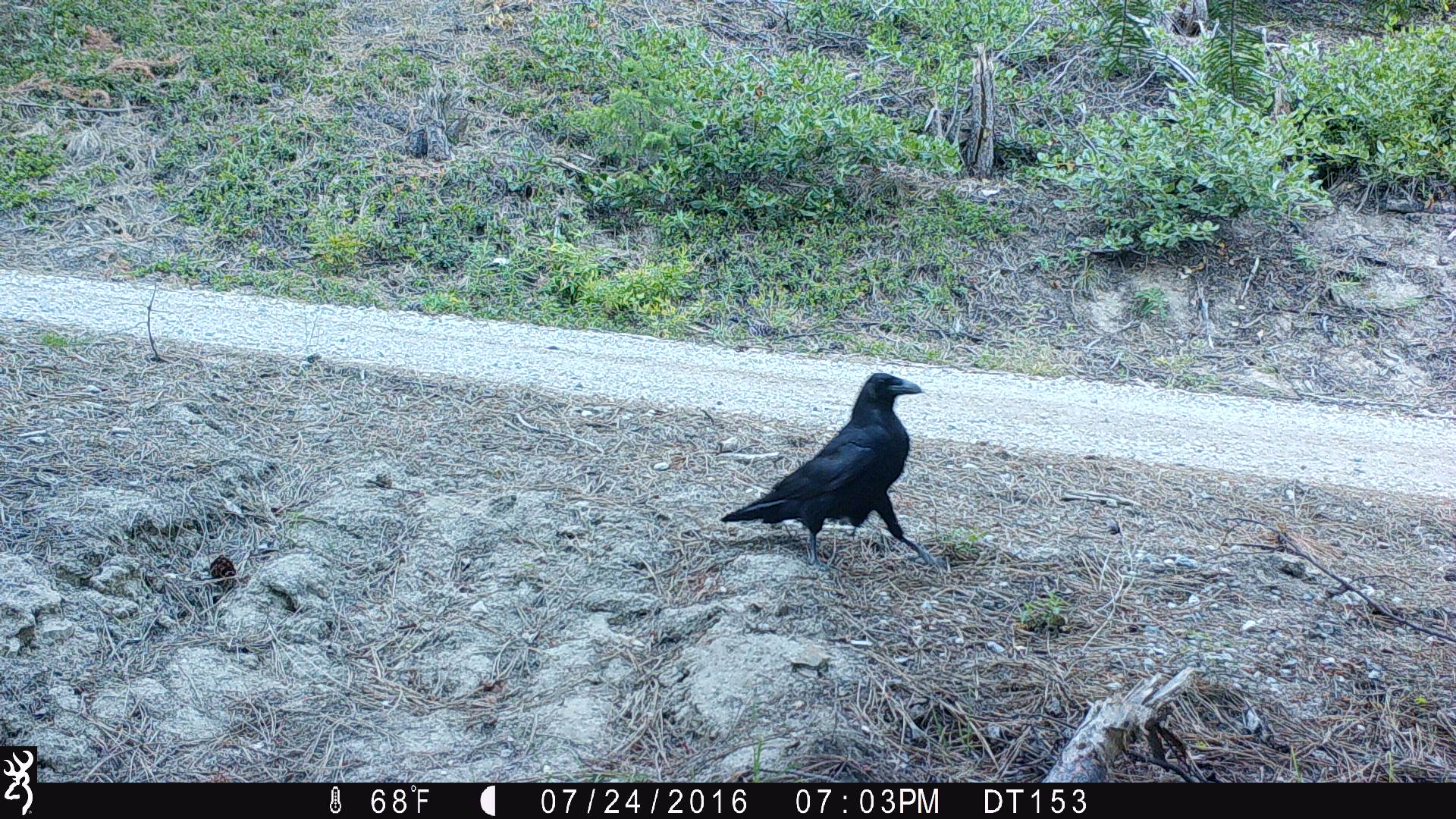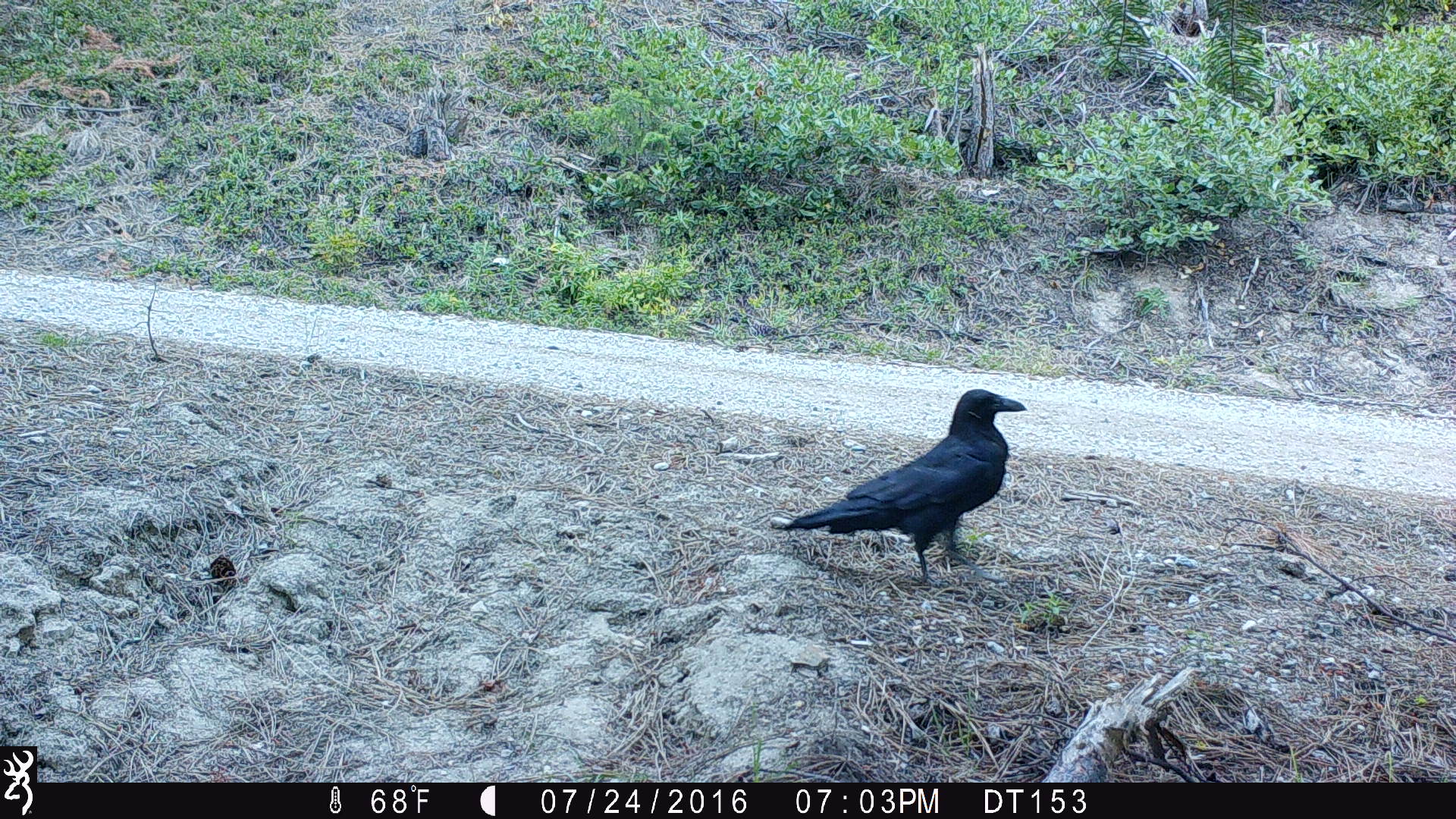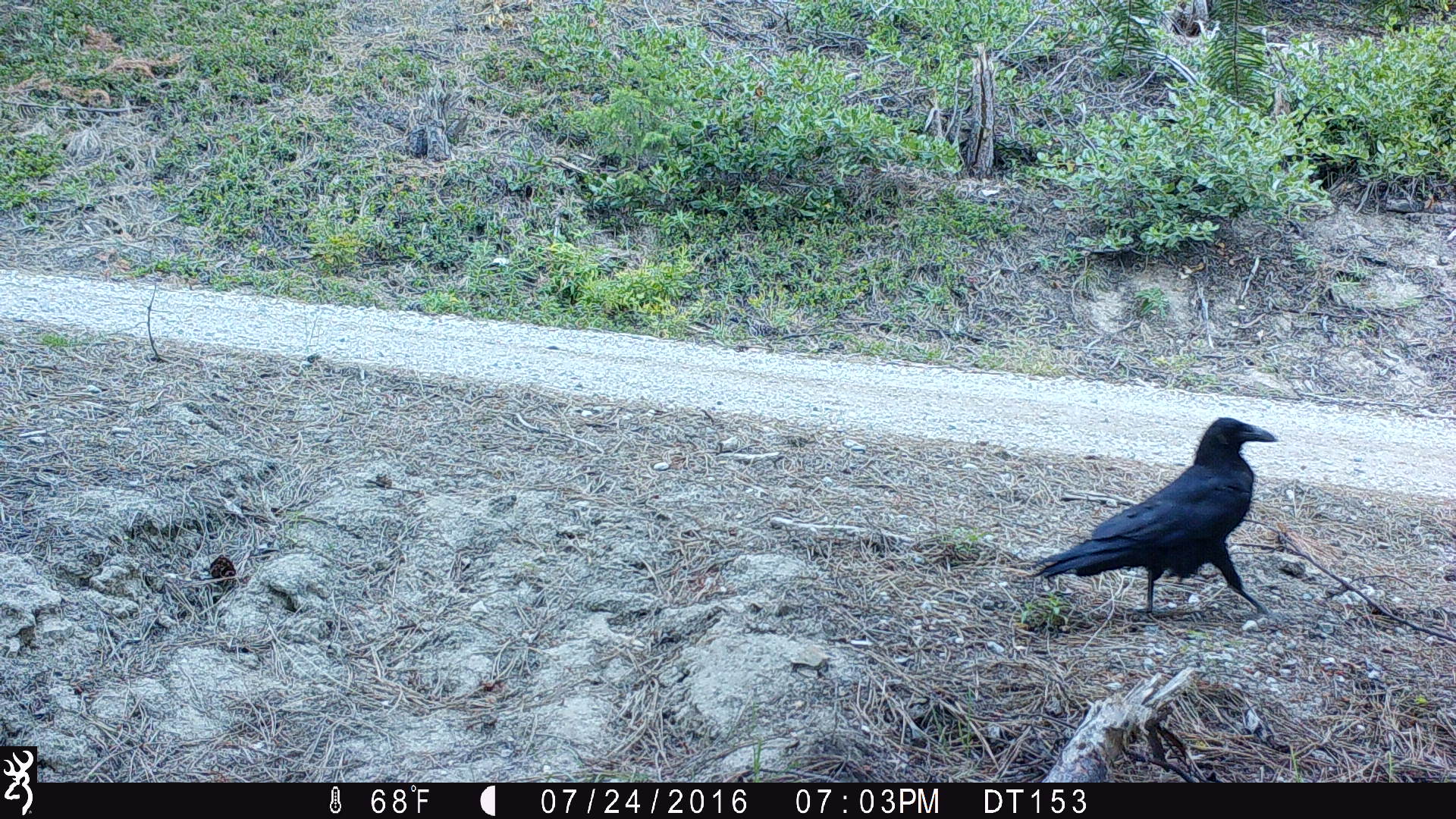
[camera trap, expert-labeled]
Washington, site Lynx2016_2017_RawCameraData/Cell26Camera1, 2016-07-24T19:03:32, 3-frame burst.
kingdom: Animalia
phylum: Chordata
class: Aves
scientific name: Aves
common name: birds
Aves (birds). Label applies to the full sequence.